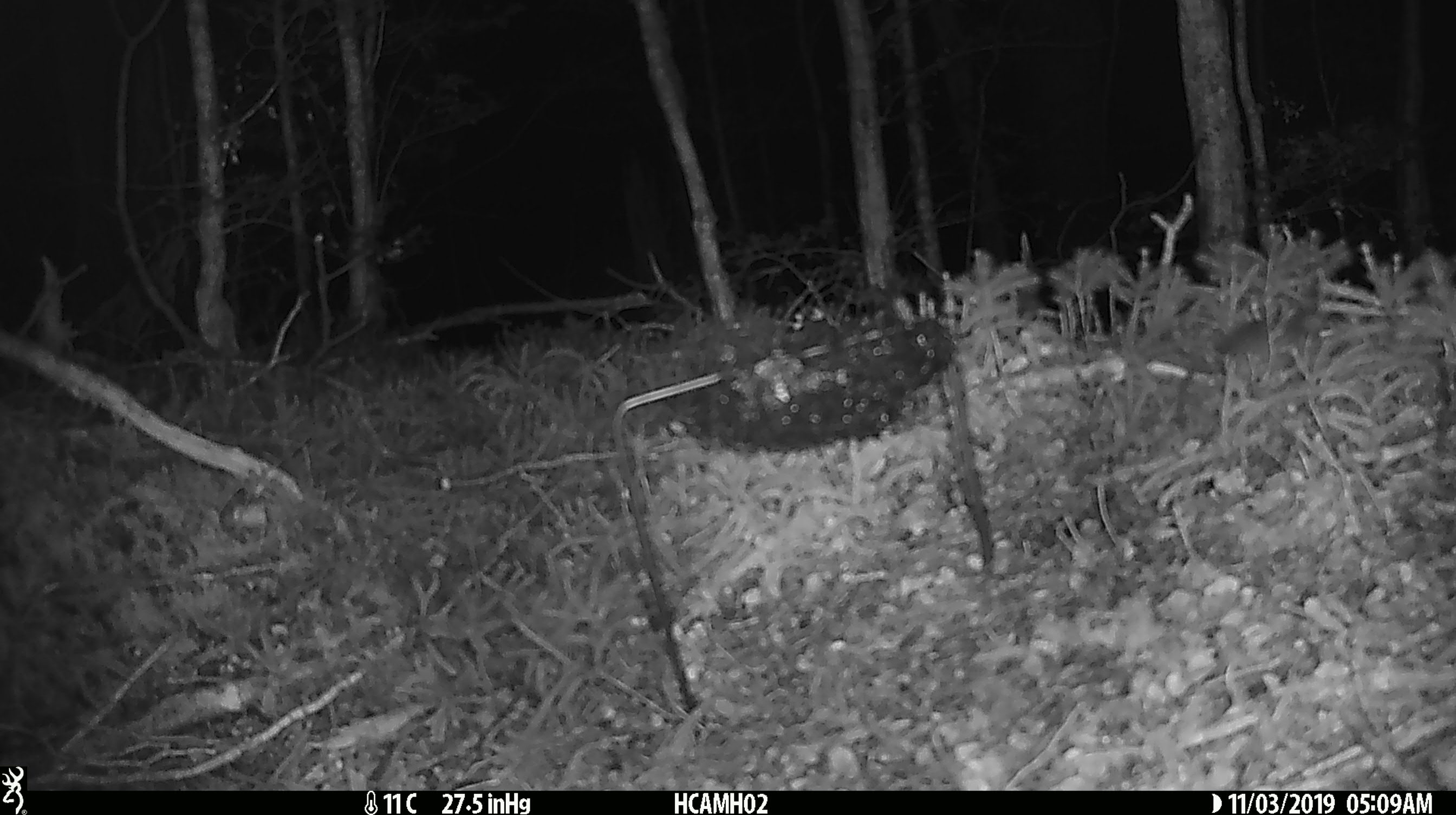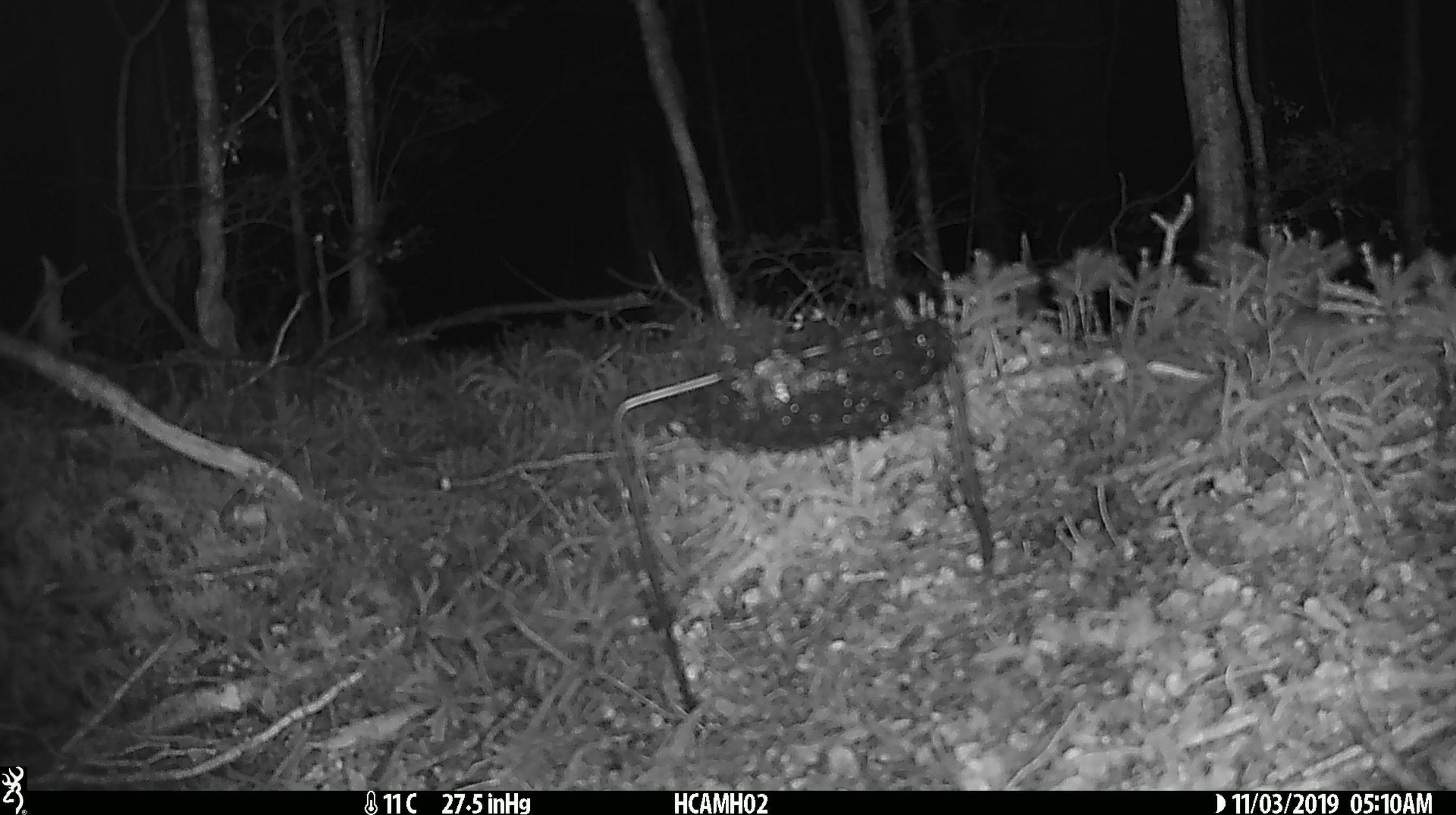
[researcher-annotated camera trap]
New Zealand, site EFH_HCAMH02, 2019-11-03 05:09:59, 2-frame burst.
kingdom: Animalia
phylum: Chordata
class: Mammalia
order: Rodentia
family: Muridae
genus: Mus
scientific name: Mus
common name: mouse